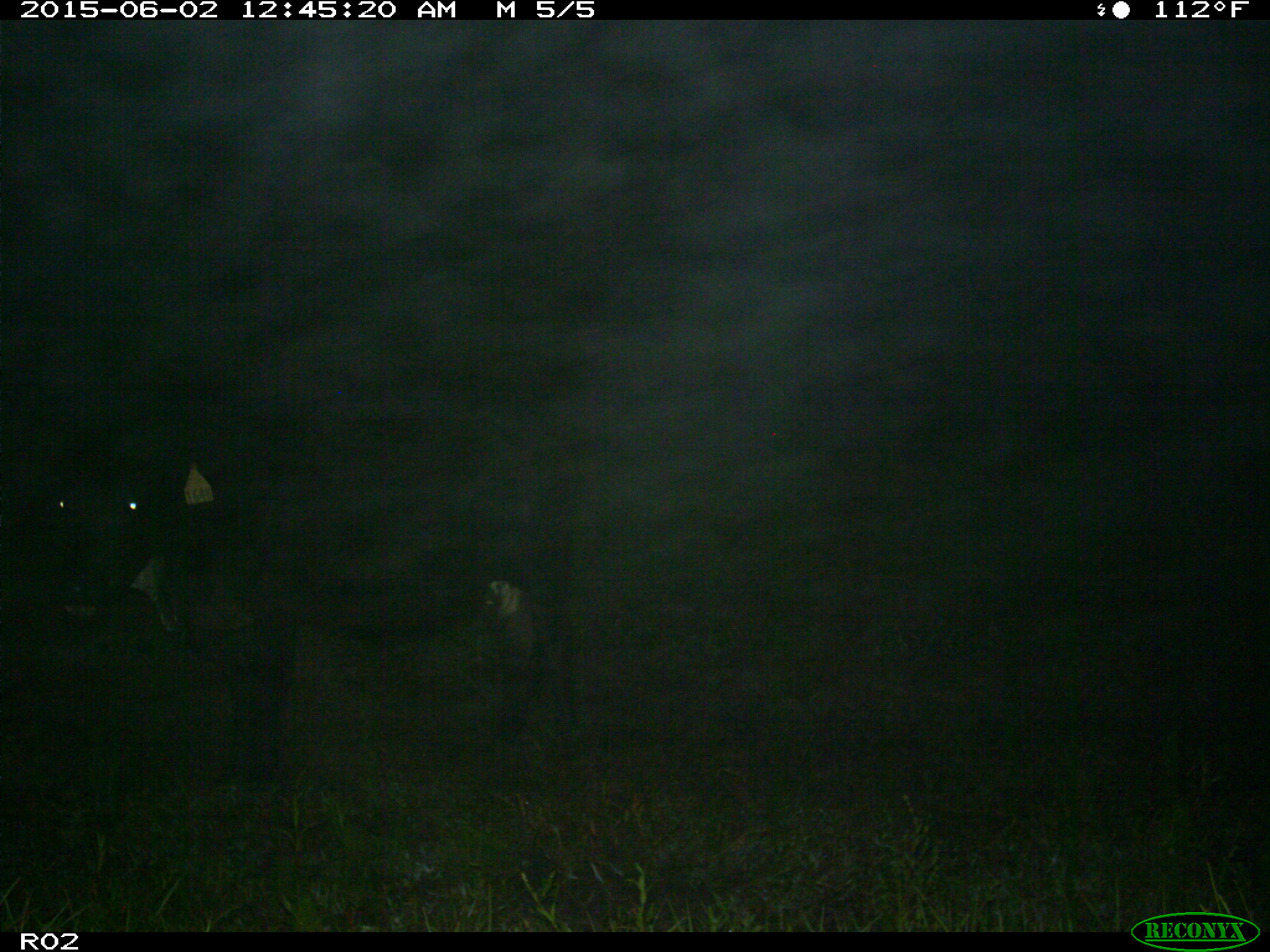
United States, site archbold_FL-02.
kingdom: Animalia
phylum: Chordata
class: Mammalia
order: Artiodactyla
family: Bovidae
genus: Bos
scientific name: Bos taurus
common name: domestic cow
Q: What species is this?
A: Bos taurus (domestic cow).